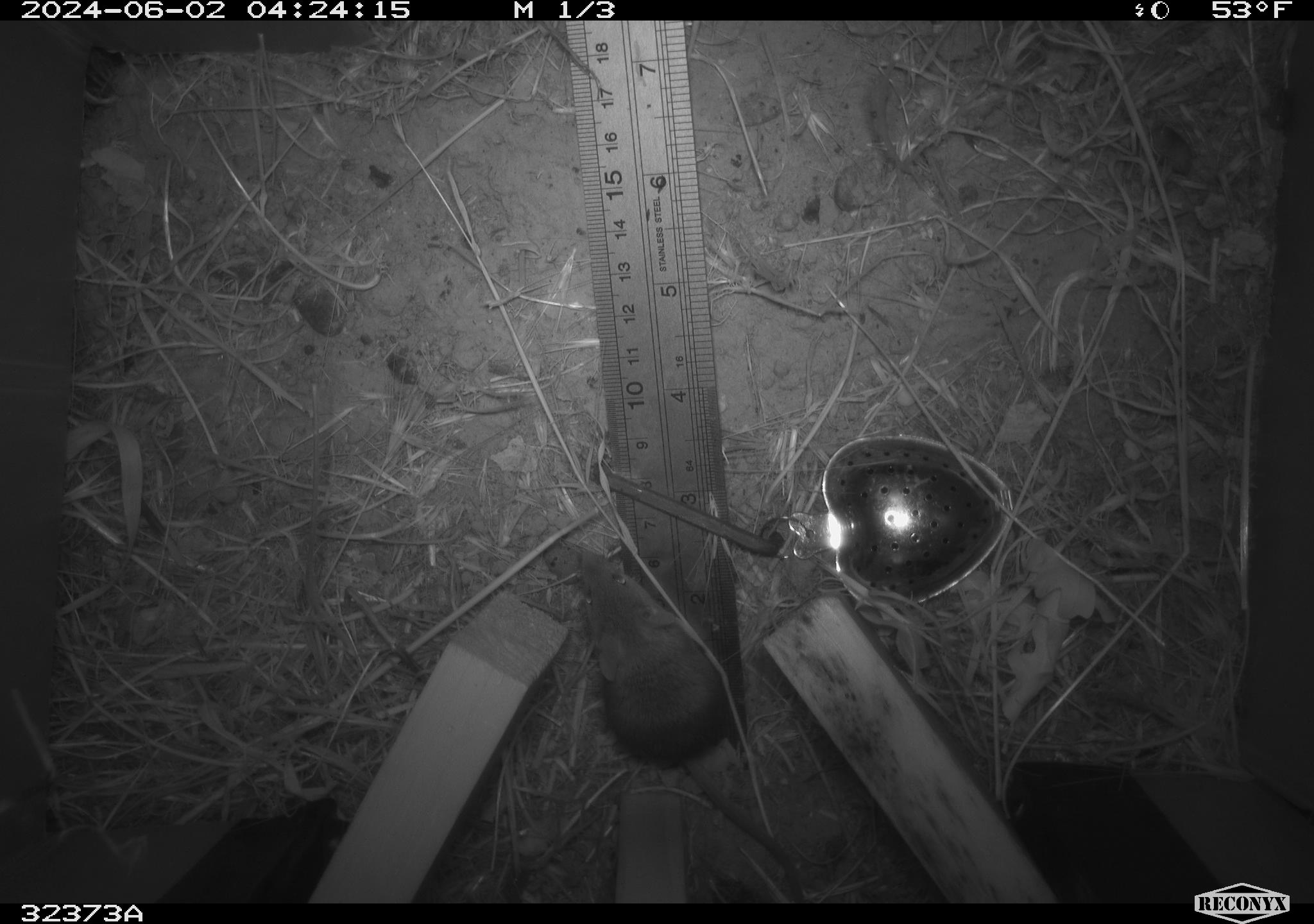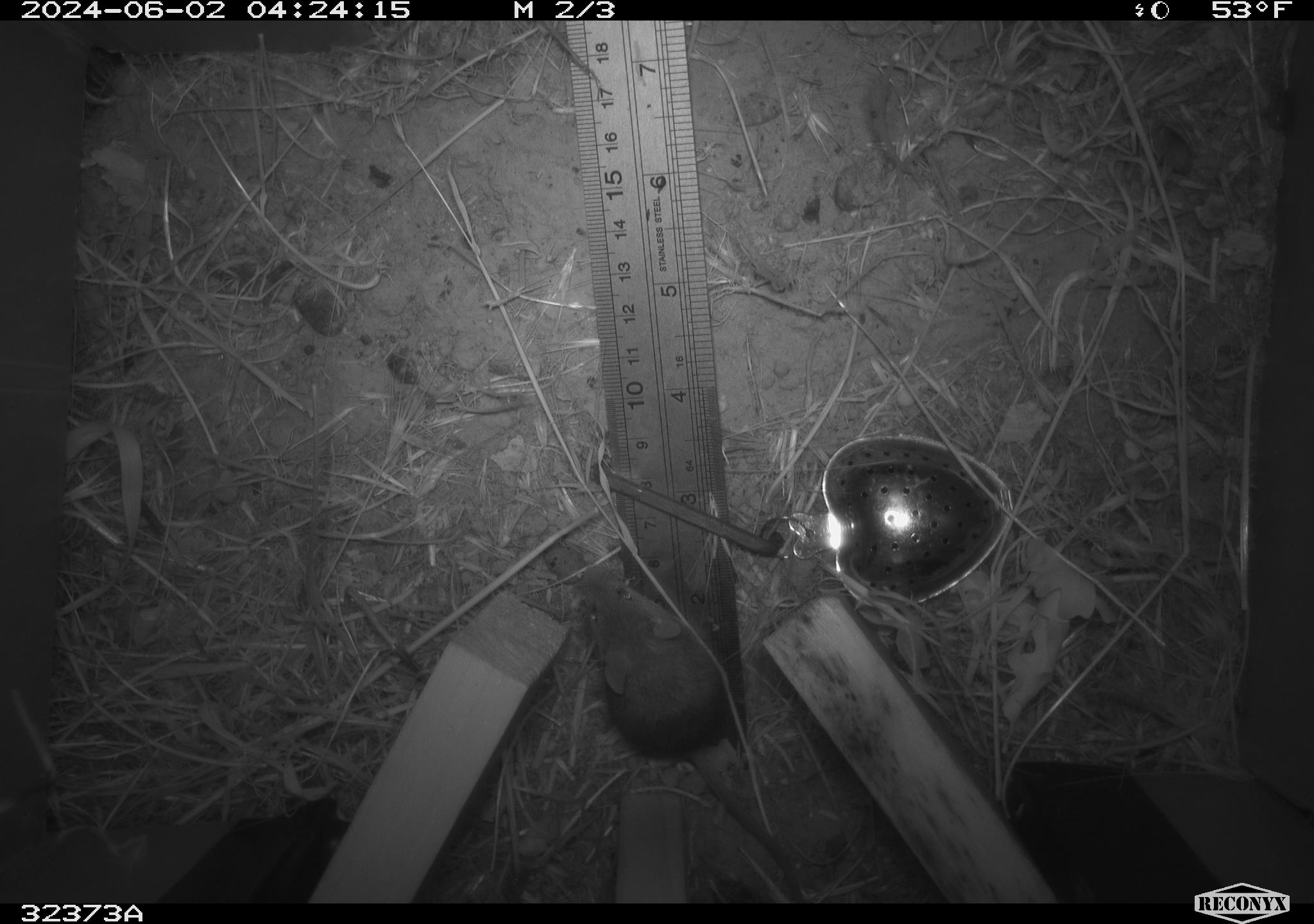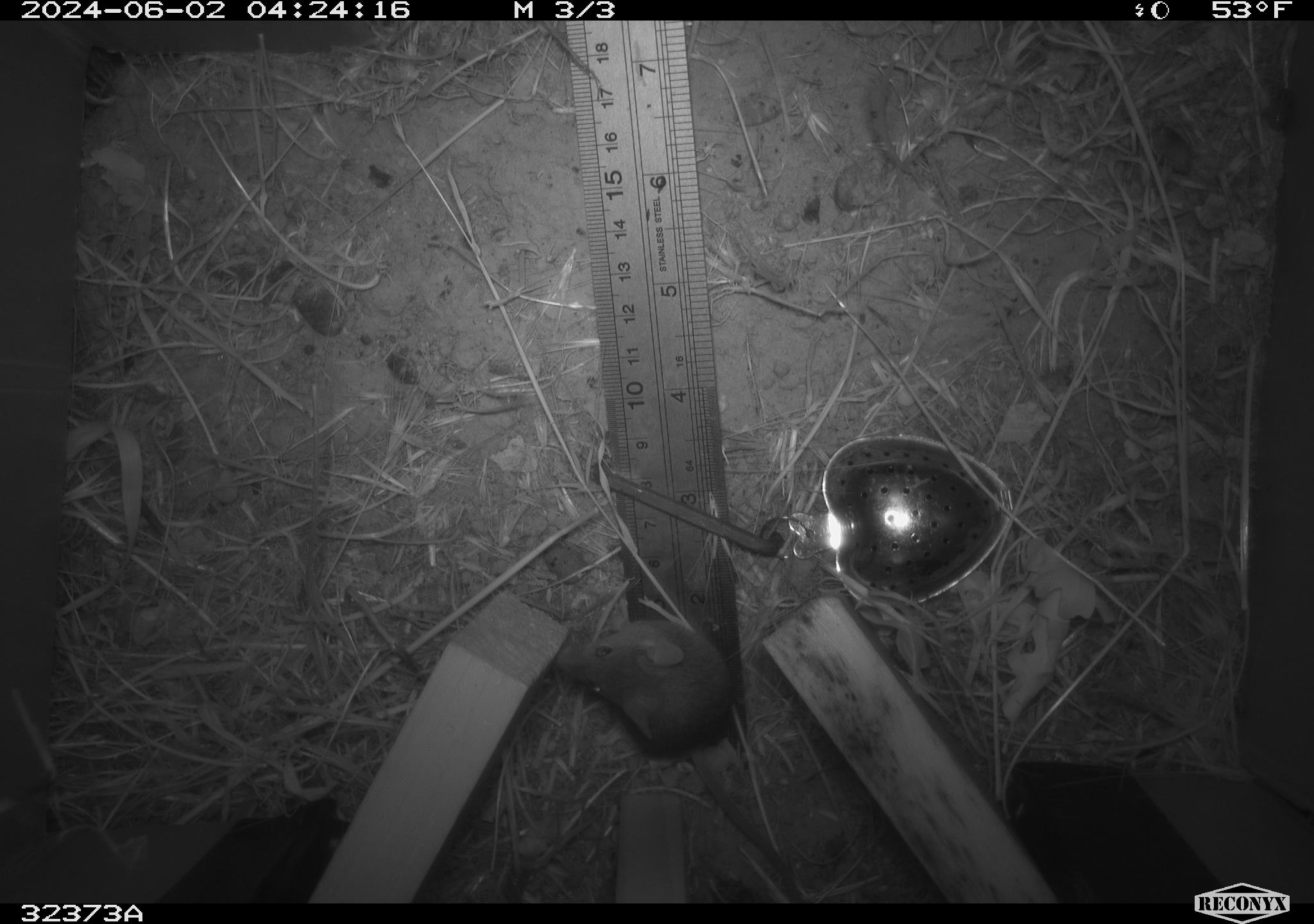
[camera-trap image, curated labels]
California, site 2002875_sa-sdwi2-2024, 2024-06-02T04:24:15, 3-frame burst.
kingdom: Animalia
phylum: Chordata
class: Mammalia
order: Rodentia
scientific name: Rodentia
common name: mouse species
Mouse species (Rodentia).